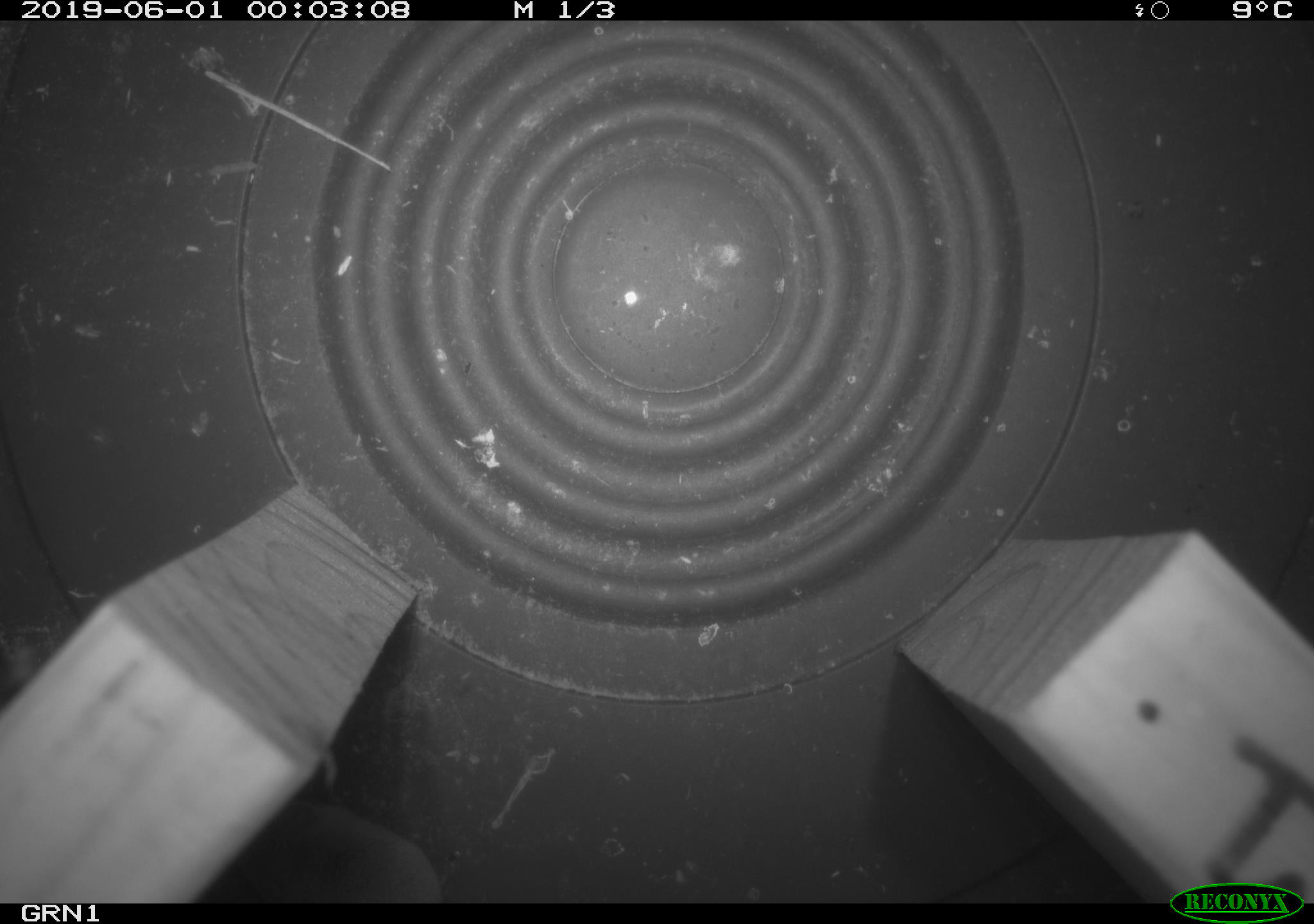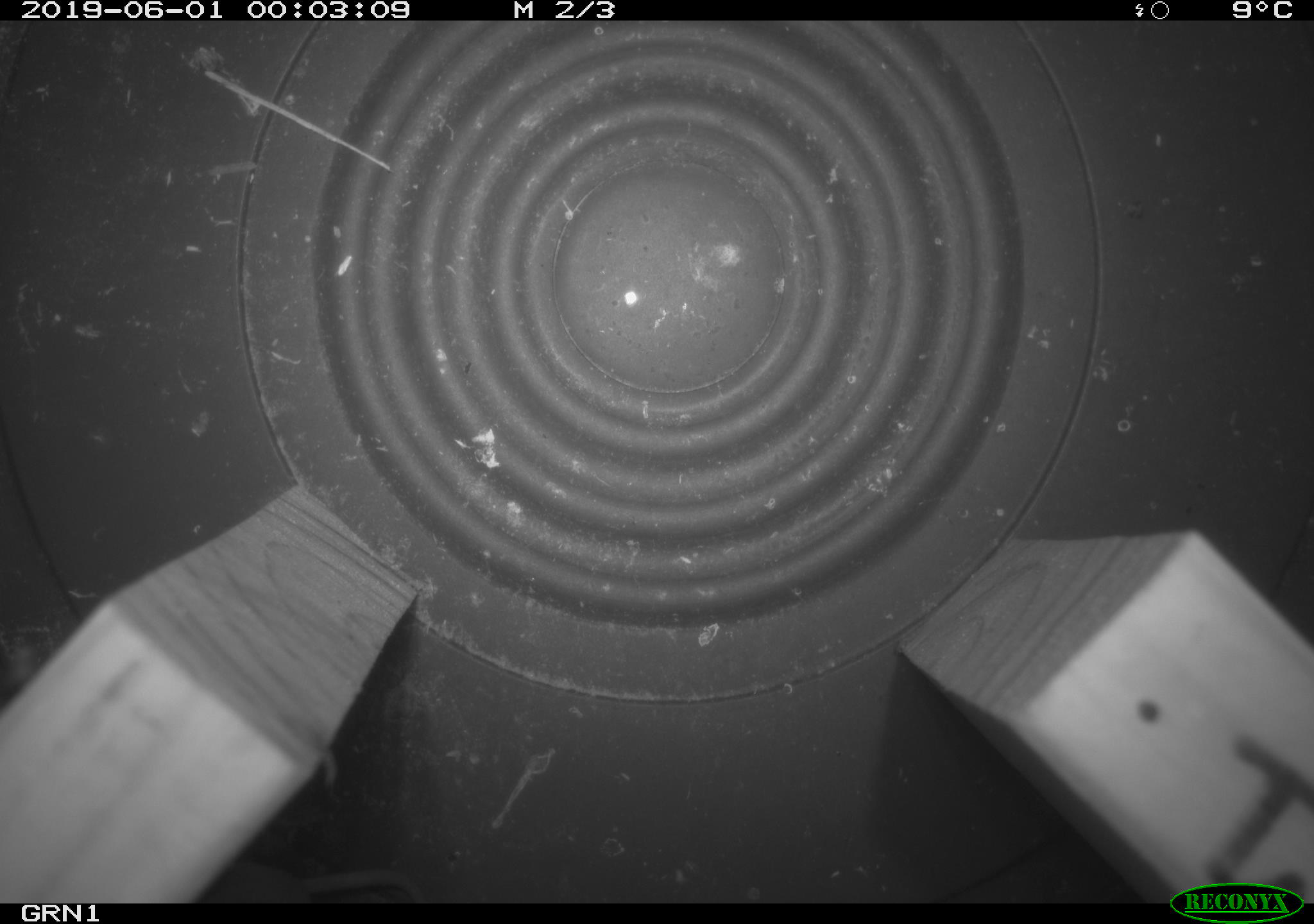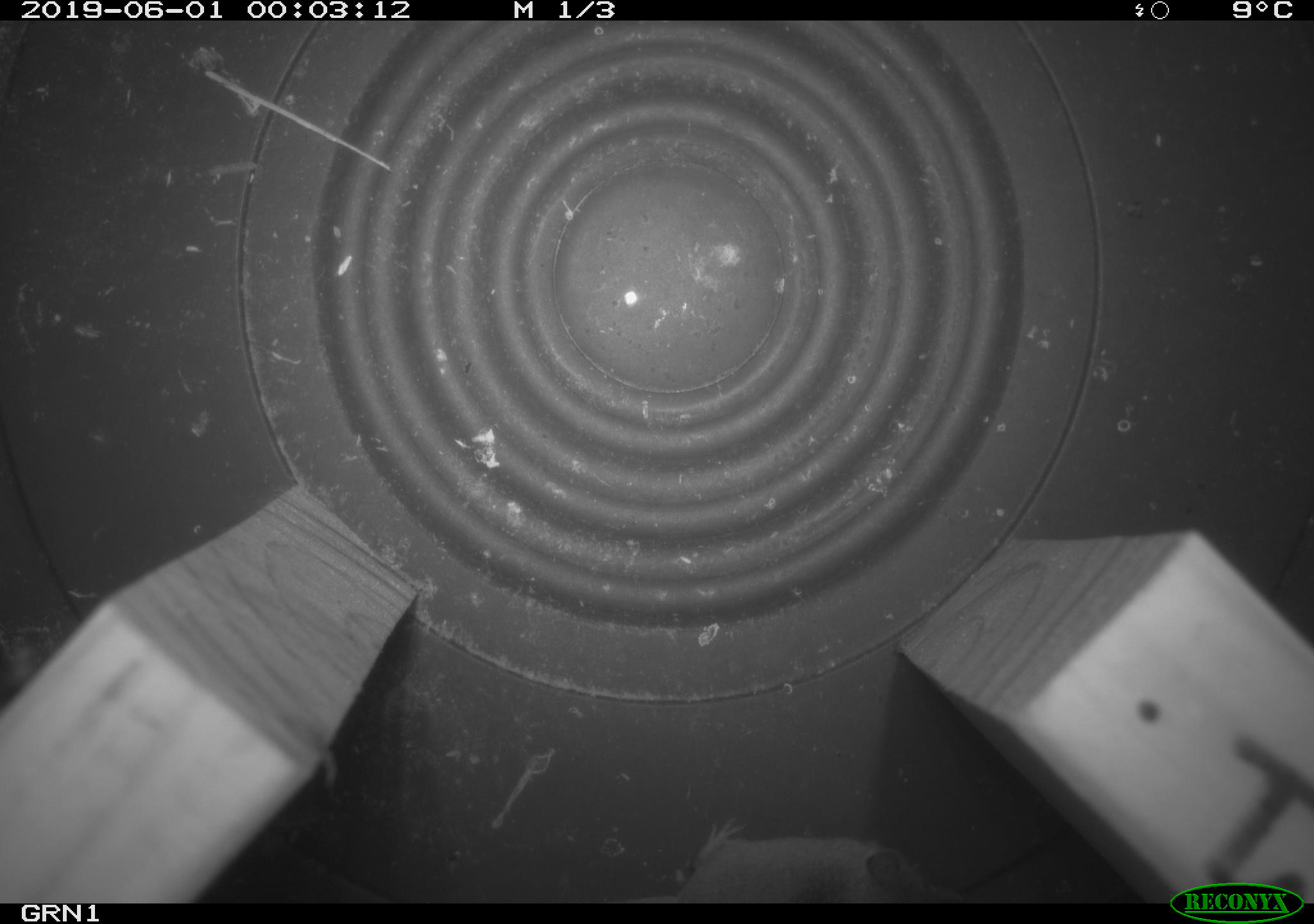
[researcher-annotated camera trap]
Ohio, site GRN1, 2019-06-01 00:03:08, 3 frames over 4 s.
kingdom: Animalia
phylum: Chordata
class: Mammalia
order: Eulipotyphla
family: Soricidae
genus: Sorex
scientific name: Sorex cinereus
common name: masked shrew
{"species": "masked shrew (Sorex cinereus)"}